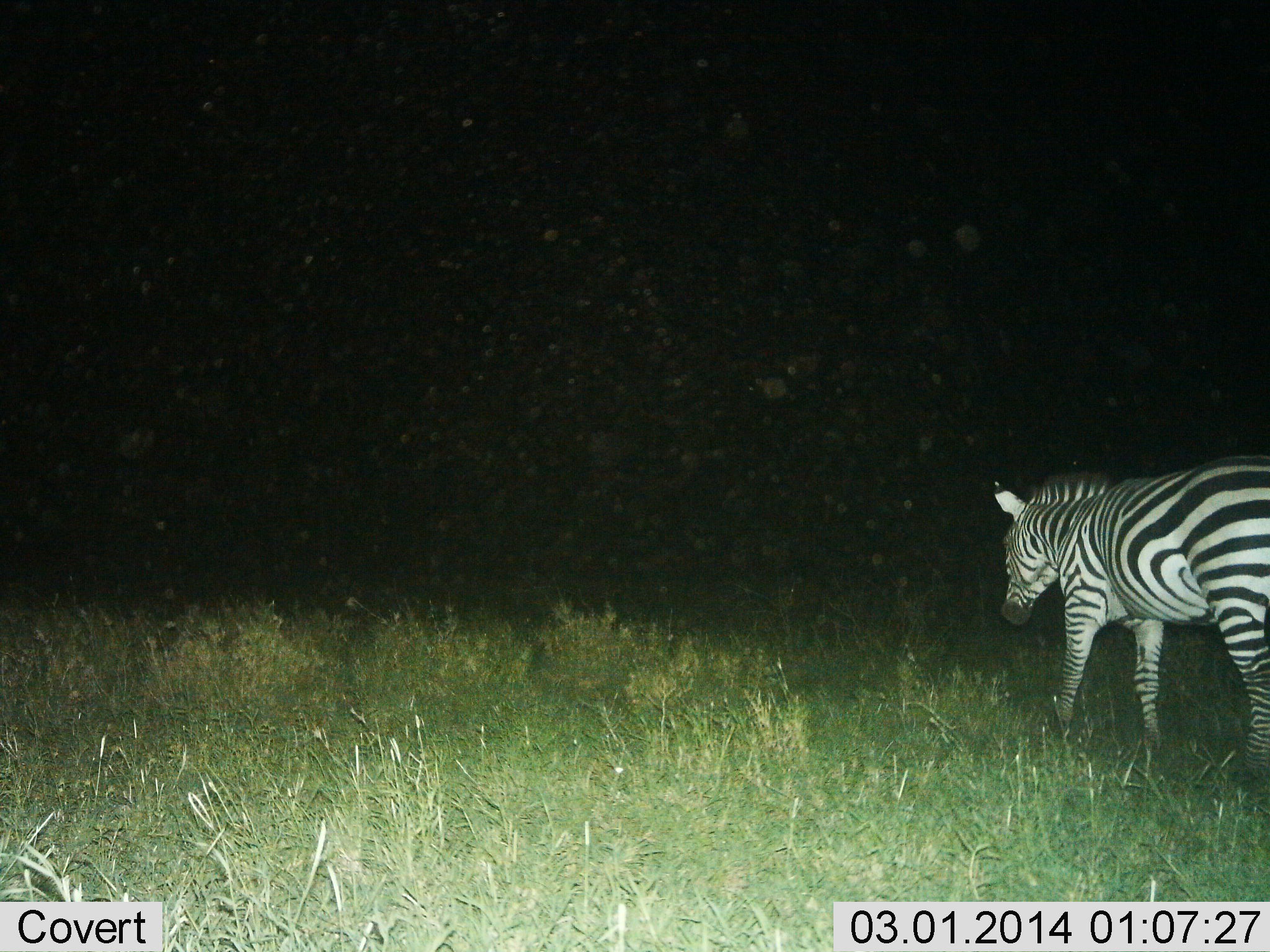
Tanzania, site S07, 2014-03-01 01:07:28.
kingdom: Animalia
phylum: Chordata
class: Mammalia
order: Perissodactyla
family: Equidae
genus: Equus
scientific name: Equus quagga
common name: plains zebra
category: zebra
Zebra (plains zebra) (Equus quagga), count 1. Behavior (volunteer vote fractions): standing 40%, resting 0%, moving 60%, interacting 0%. Young present (vote fraction): 0%. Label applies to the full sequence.